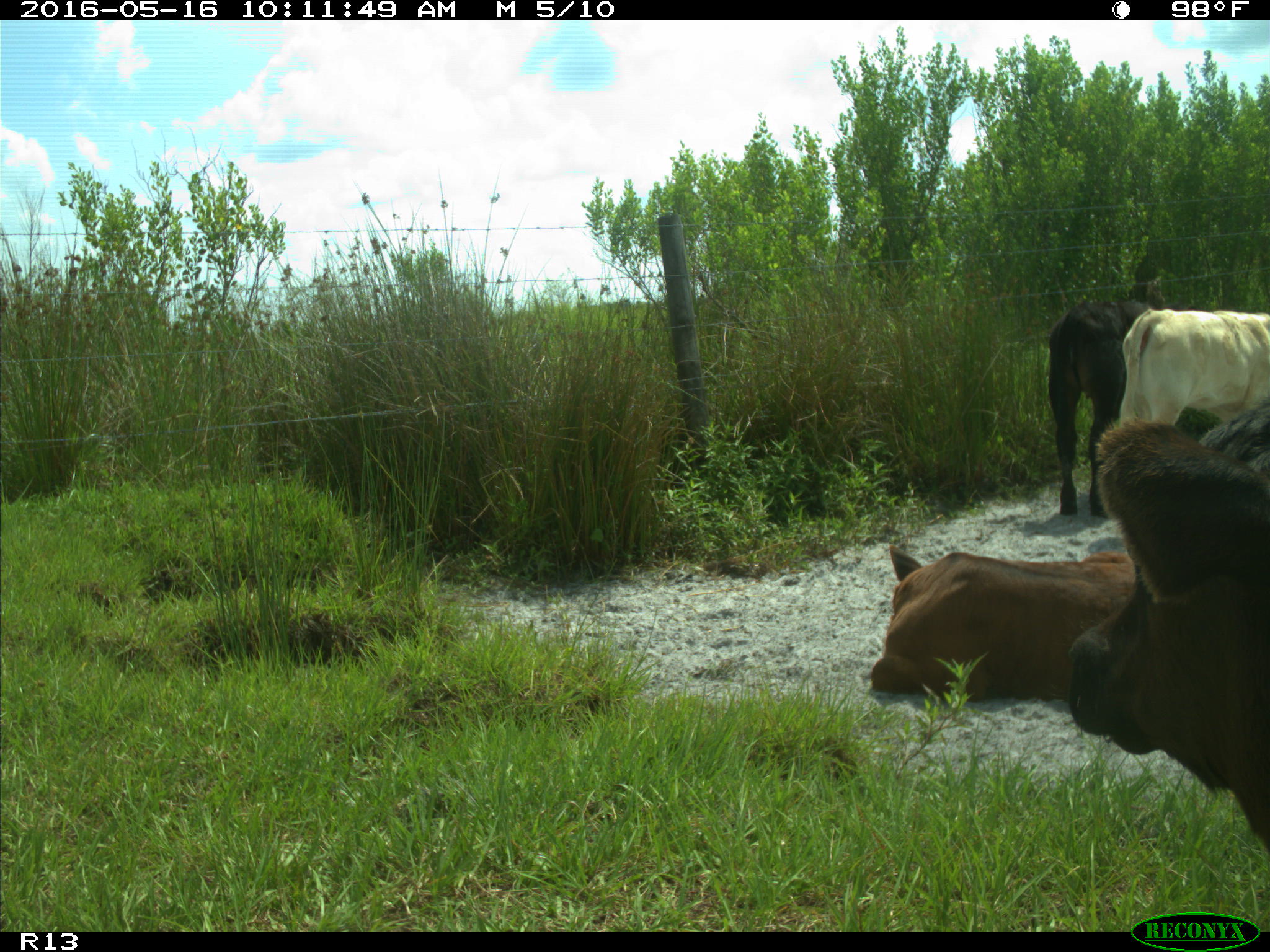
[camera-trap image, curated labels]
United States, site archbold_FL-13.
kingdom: Animalia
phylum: Chordata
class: Mammalia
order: Artiodactyla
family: Bovidae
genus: Bos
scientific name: Bos taurus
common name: domestic cow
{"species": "Bos taurus (domestic cow)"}